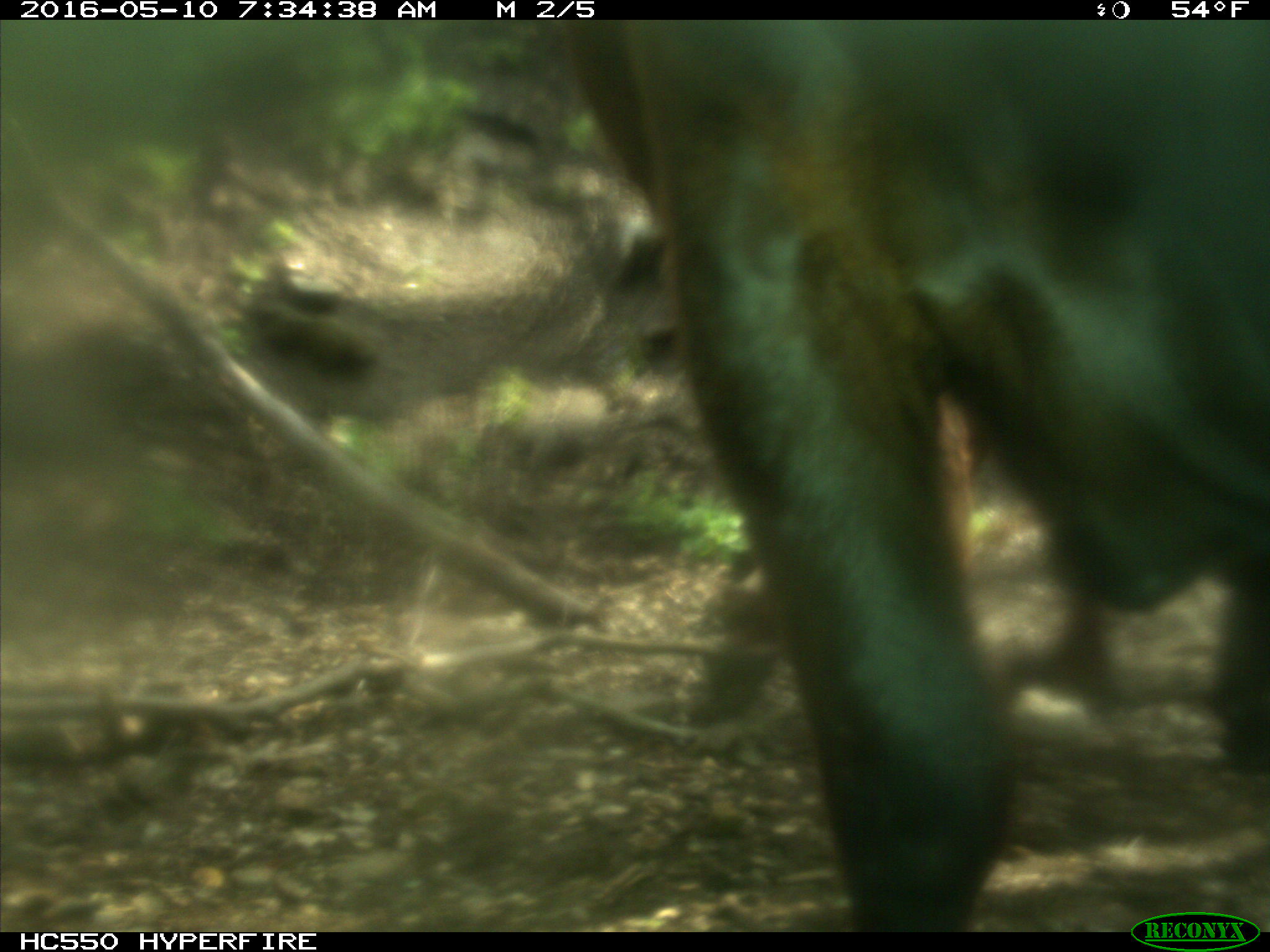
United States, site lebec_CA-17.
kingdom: Animalia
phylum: Chordata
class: Mammalia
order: Artiodactyla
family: Bovidae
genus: Bos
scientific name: Bos taurus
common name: domestic cow